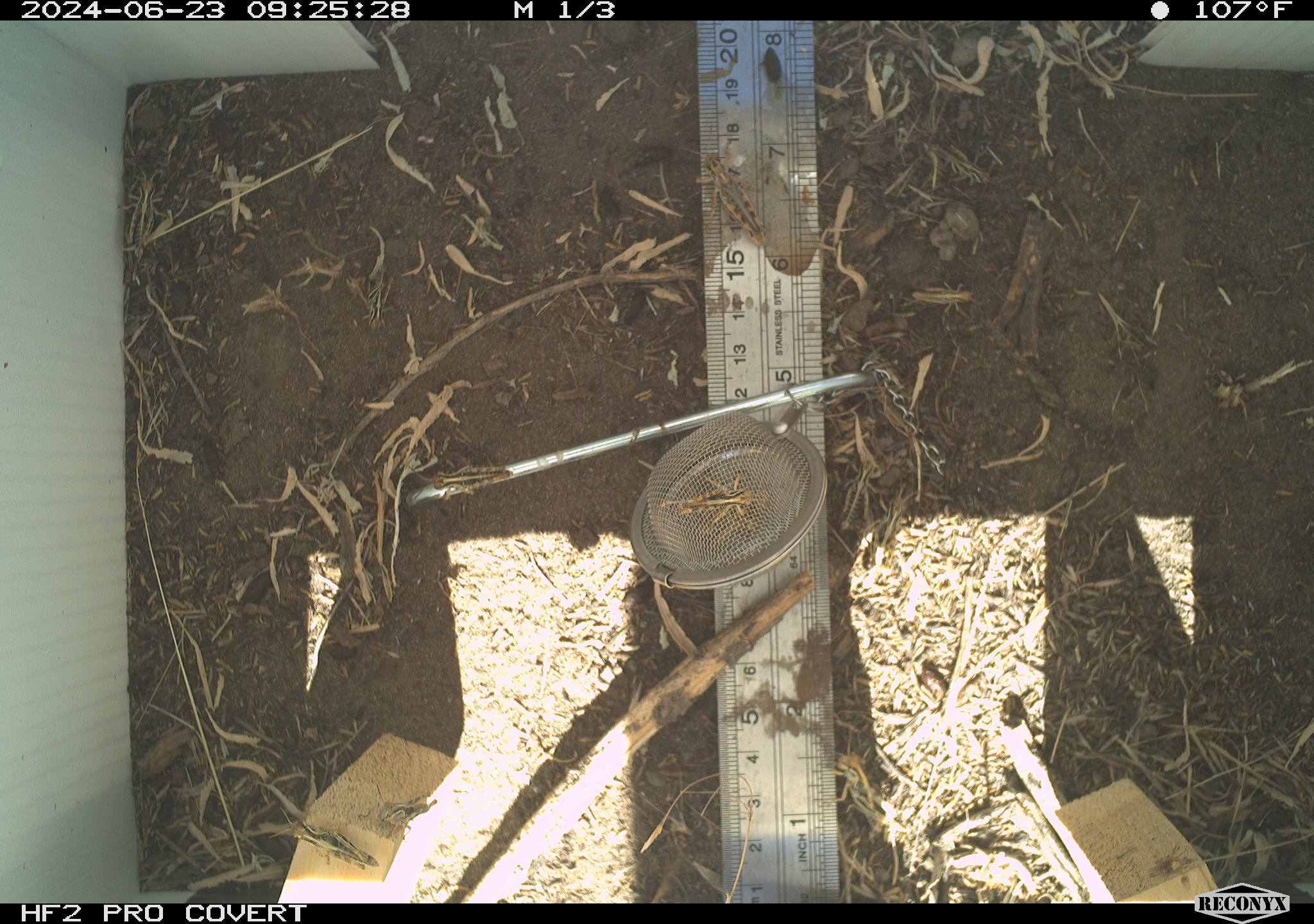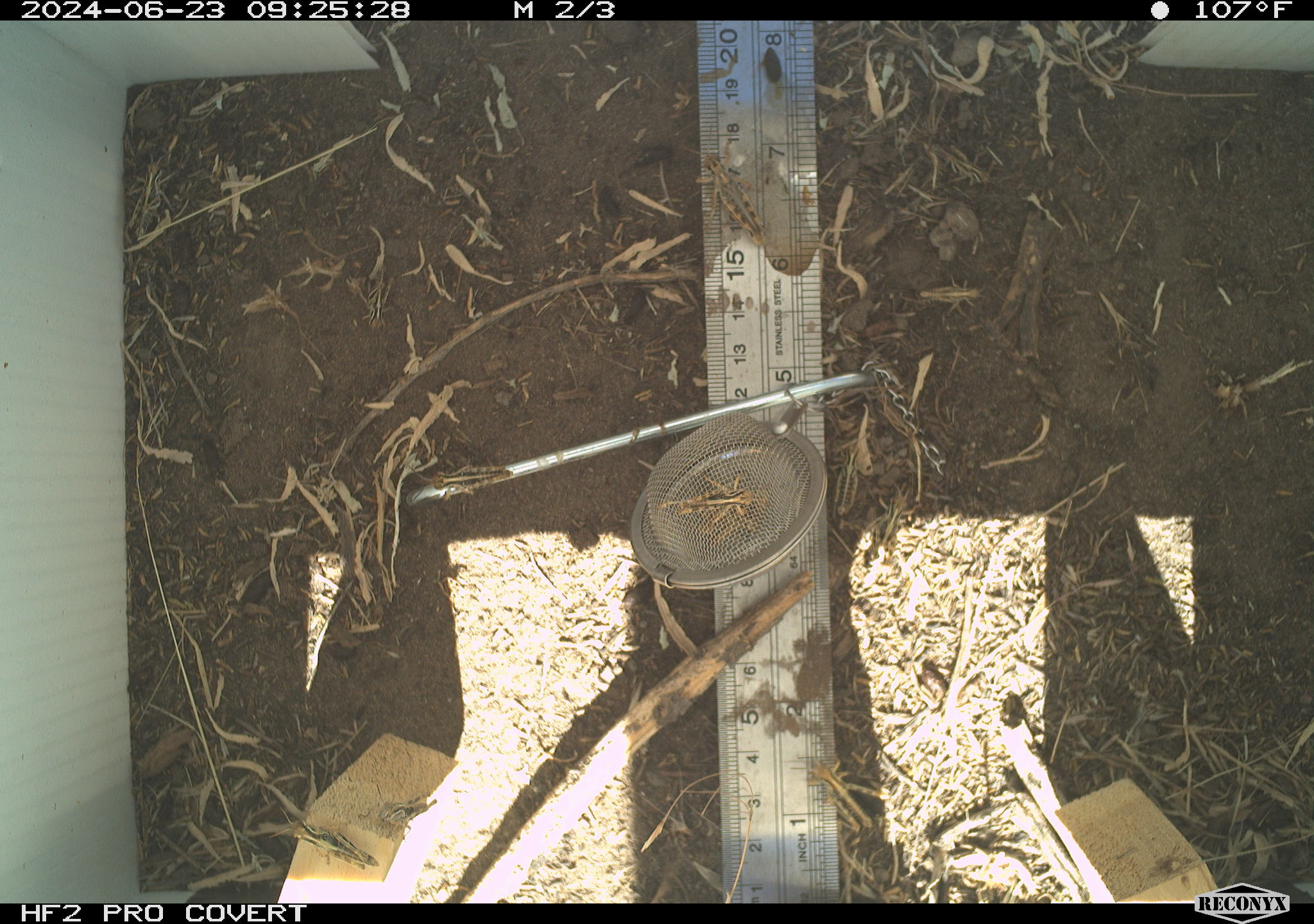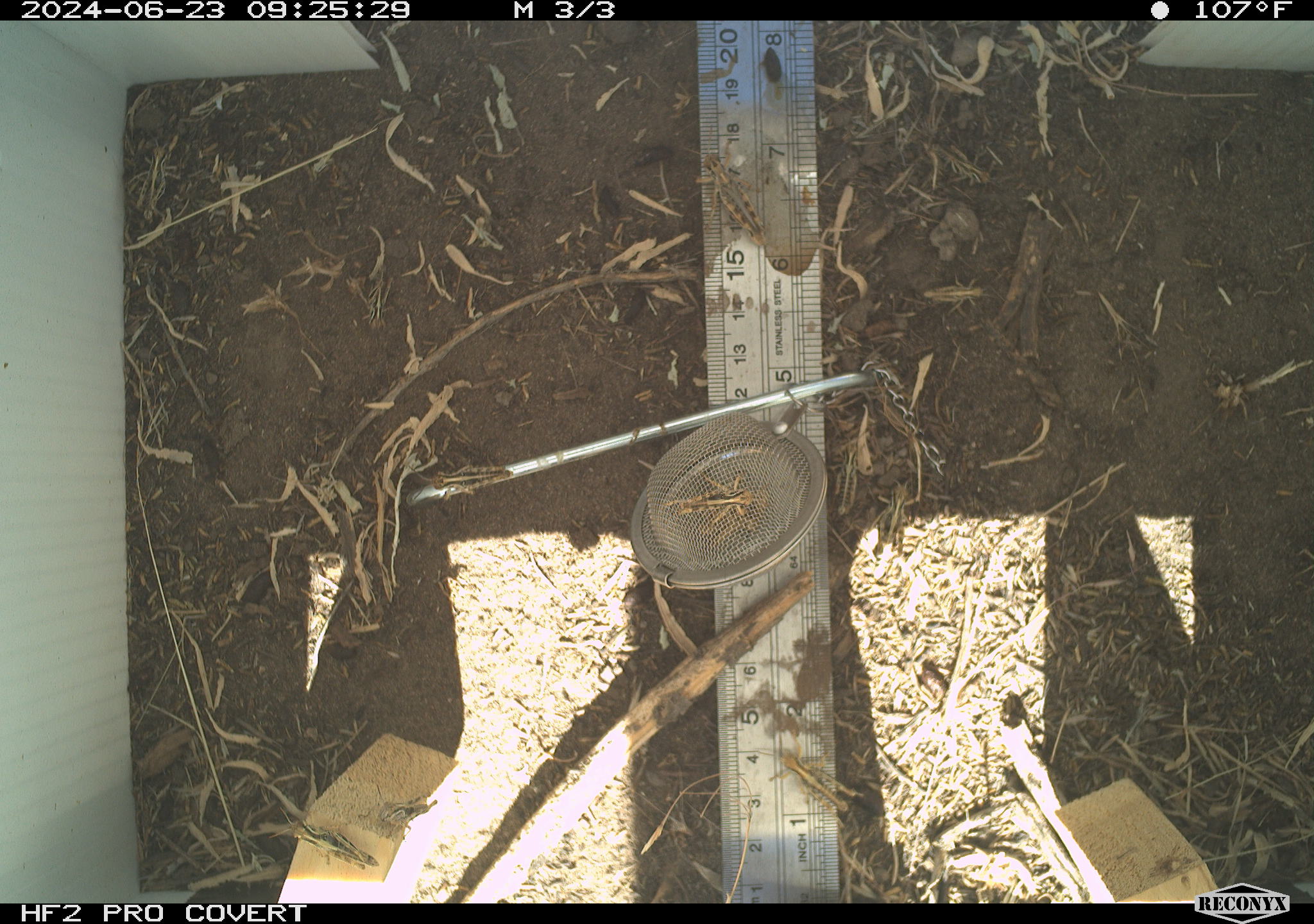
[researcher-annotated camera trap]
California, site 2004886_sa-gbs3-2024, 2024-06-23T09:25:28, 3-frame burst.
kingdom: Animalia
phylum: Arthropoda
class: Insecta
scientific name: Insecta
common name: insect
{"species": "insect (Insecta)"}